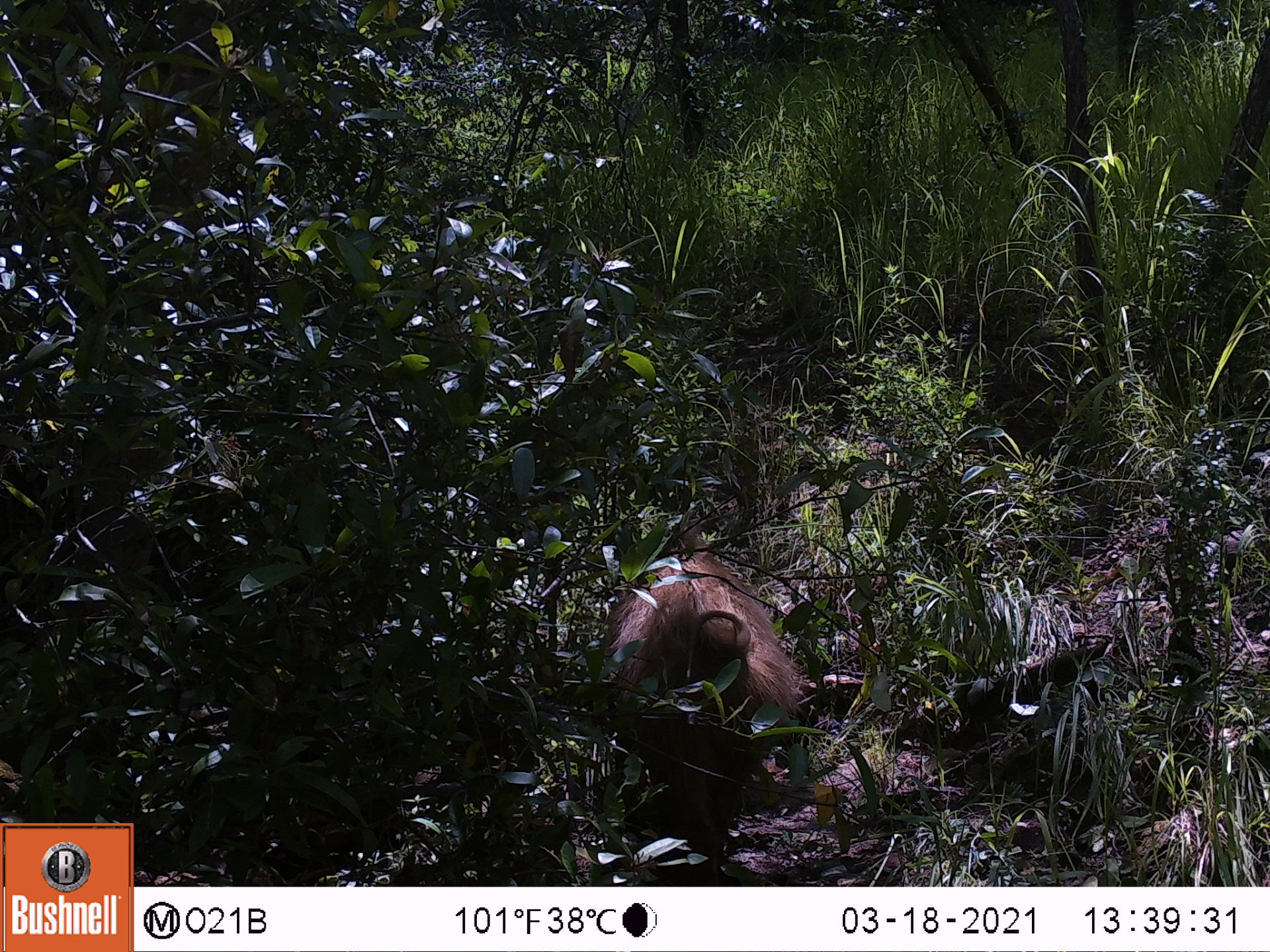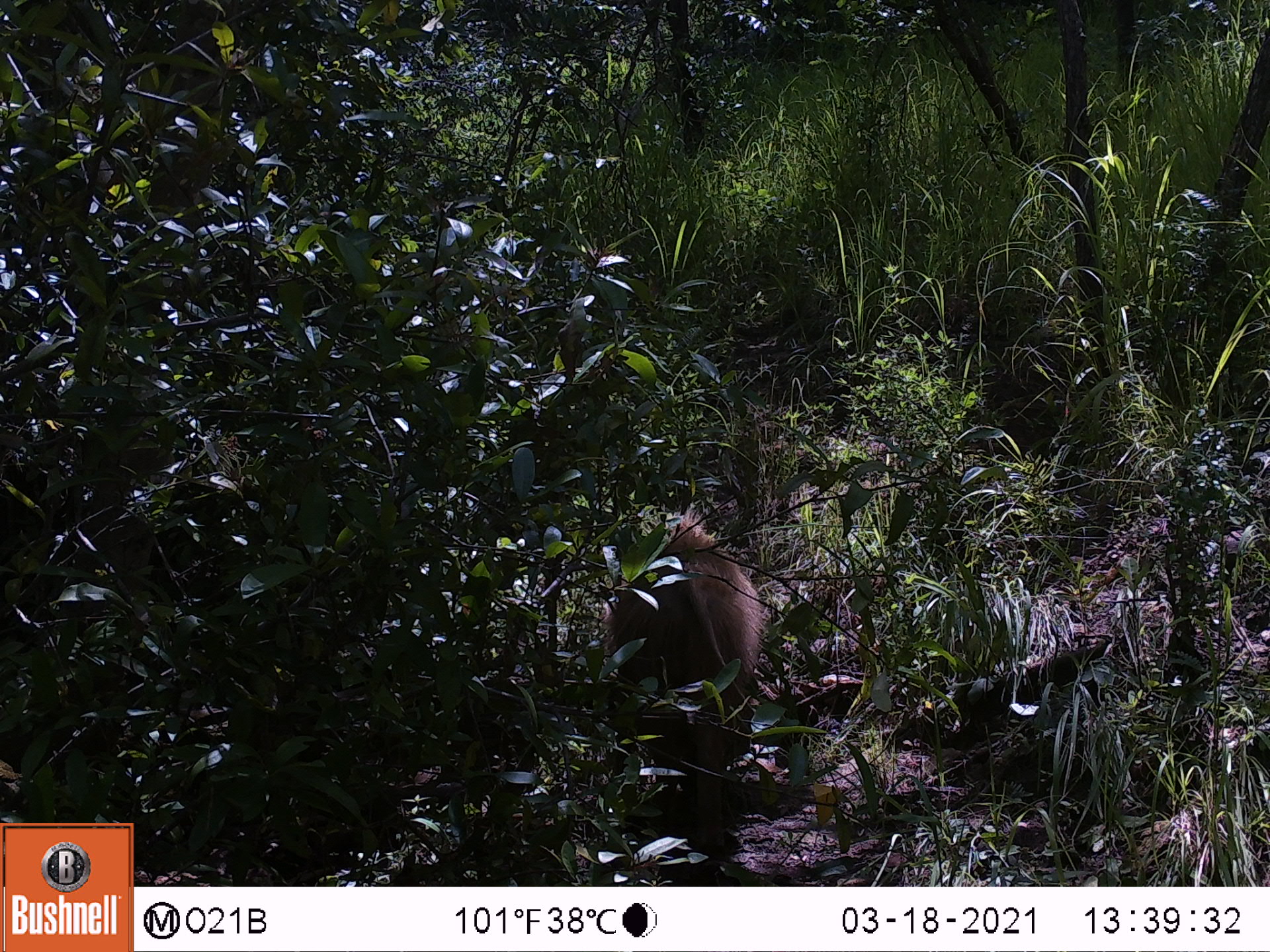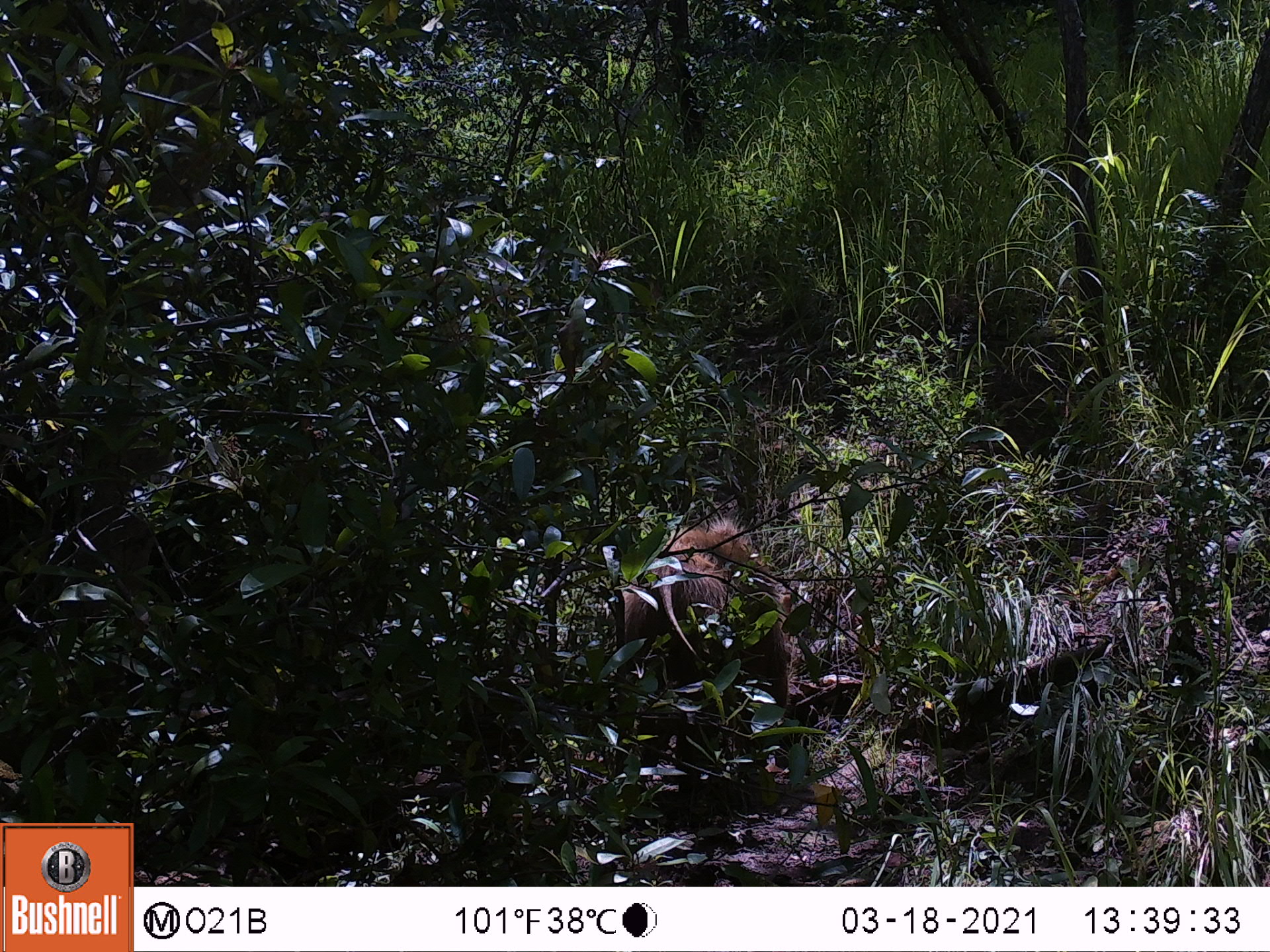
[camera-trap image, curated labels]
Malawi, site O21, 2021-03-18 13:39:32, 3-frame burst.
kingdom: Animalia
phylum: Chordata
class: Mammalia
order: Artiodactyla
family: Suidae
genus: Potamochoerus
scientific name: Potamochoerus larvatus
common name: bushpig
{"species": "bushpig (Potamochoerus larvatus)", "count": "1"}